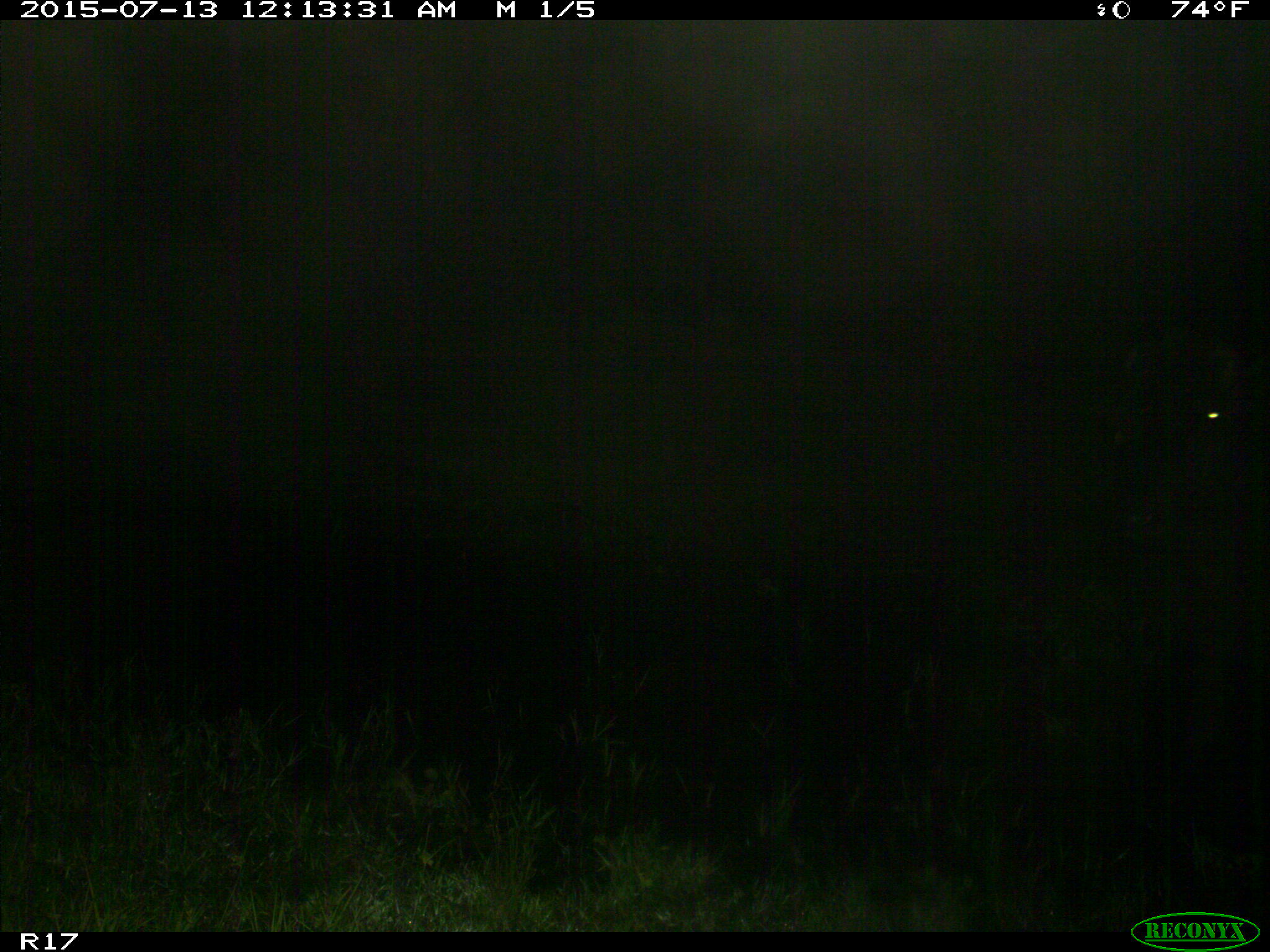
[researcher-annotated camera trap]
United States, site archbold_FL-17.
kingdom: Animalia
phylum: Chordata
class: Mammalia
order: Artiodactyla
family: Bovidae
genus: Bos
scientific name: Bos taurus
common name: domestic cow